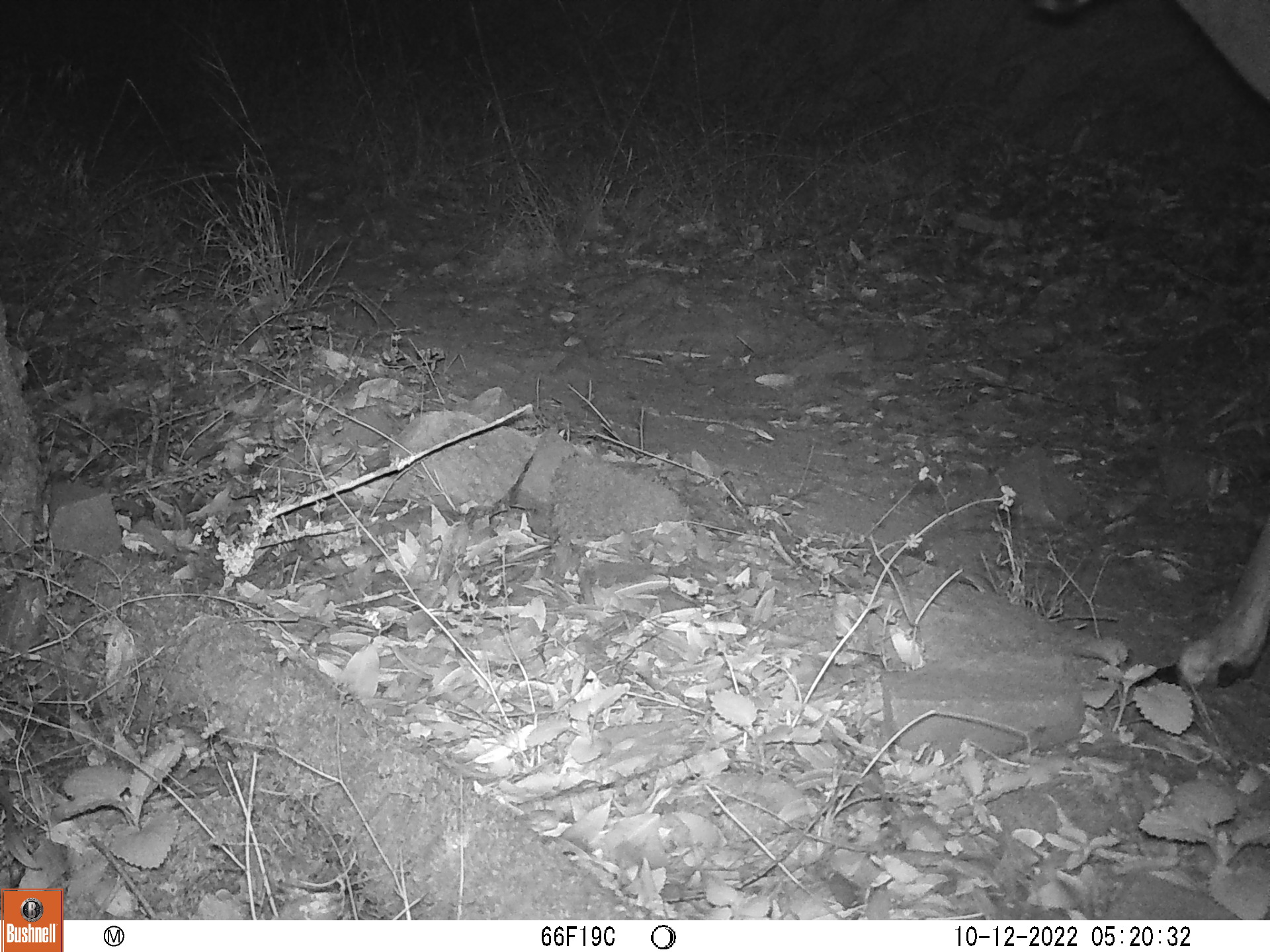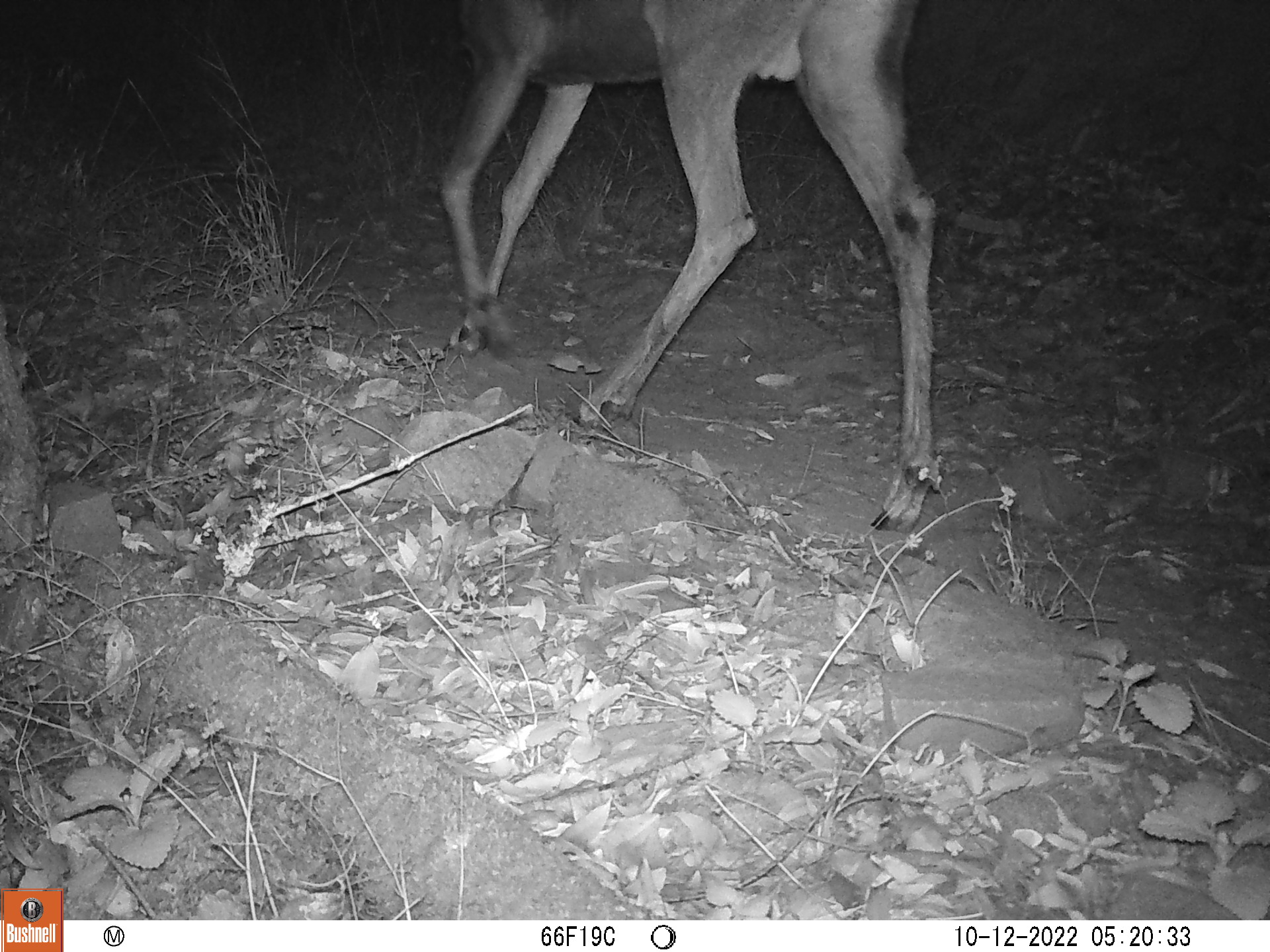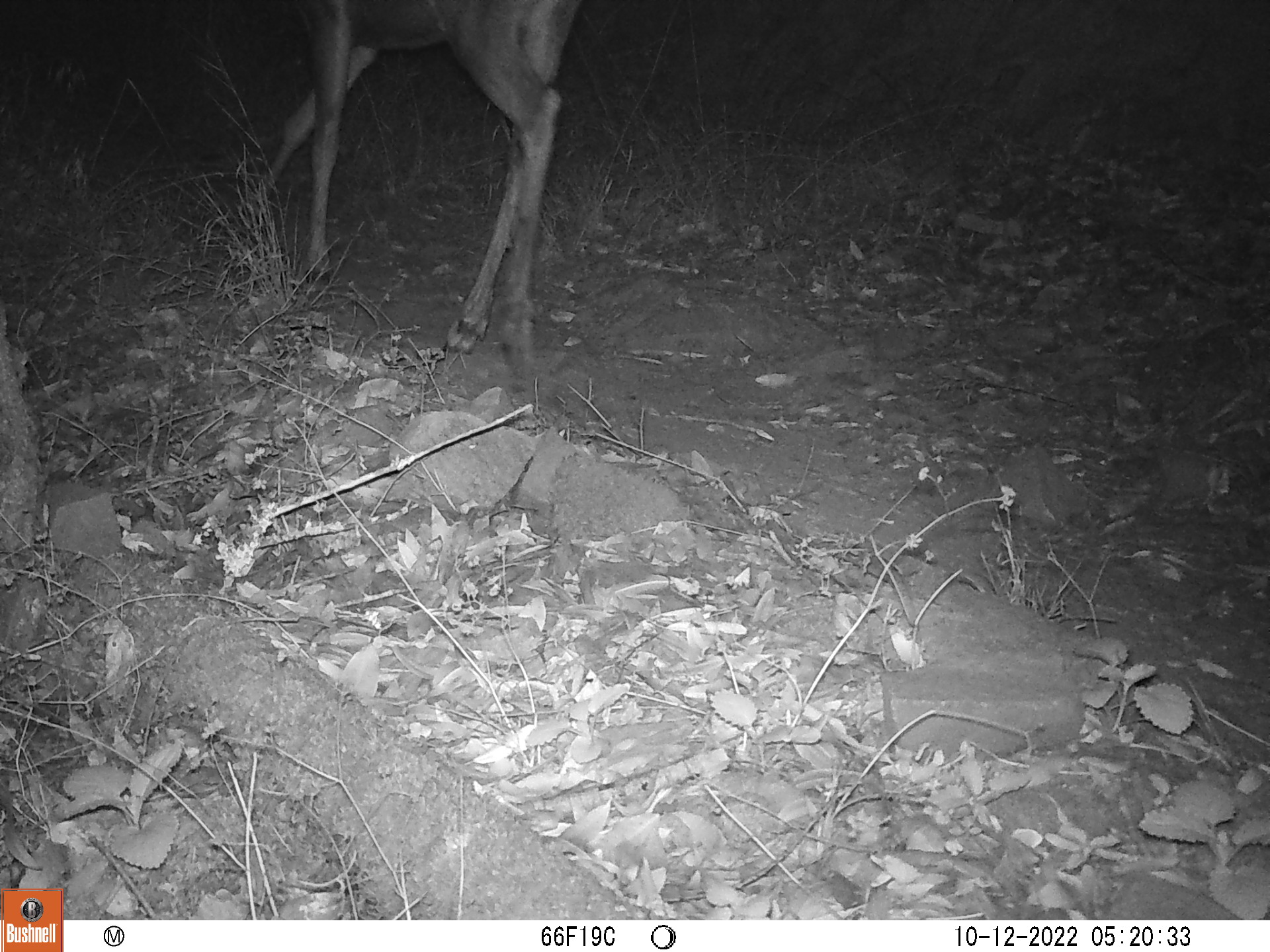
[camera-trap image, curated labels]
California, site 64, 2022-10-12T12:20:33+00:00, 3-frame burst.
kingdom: Animalia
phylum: Chordata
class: Mammalia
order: Artiodactyla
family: Cervidae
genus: Odocoileus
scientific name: Odocoileus hemionus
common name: mule deer